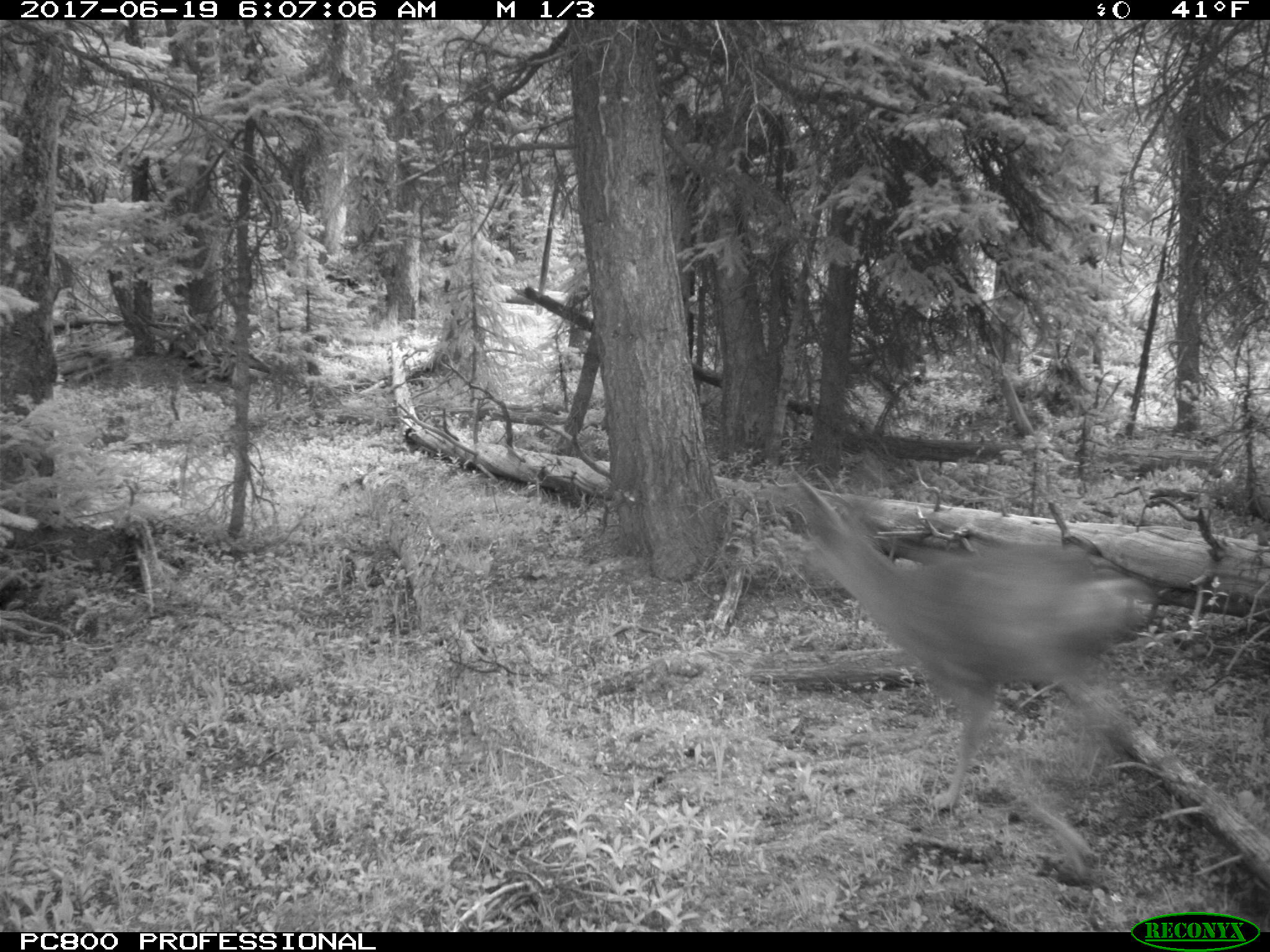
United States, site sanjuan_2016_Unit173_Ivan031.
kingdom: Animalia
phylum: Chordata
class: Mammalia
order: Artiodactyla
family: Cervidae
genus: Odocoileus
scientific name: Odocoileus hemionus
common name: mule deer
Odocoileus hemionus (mule deer).